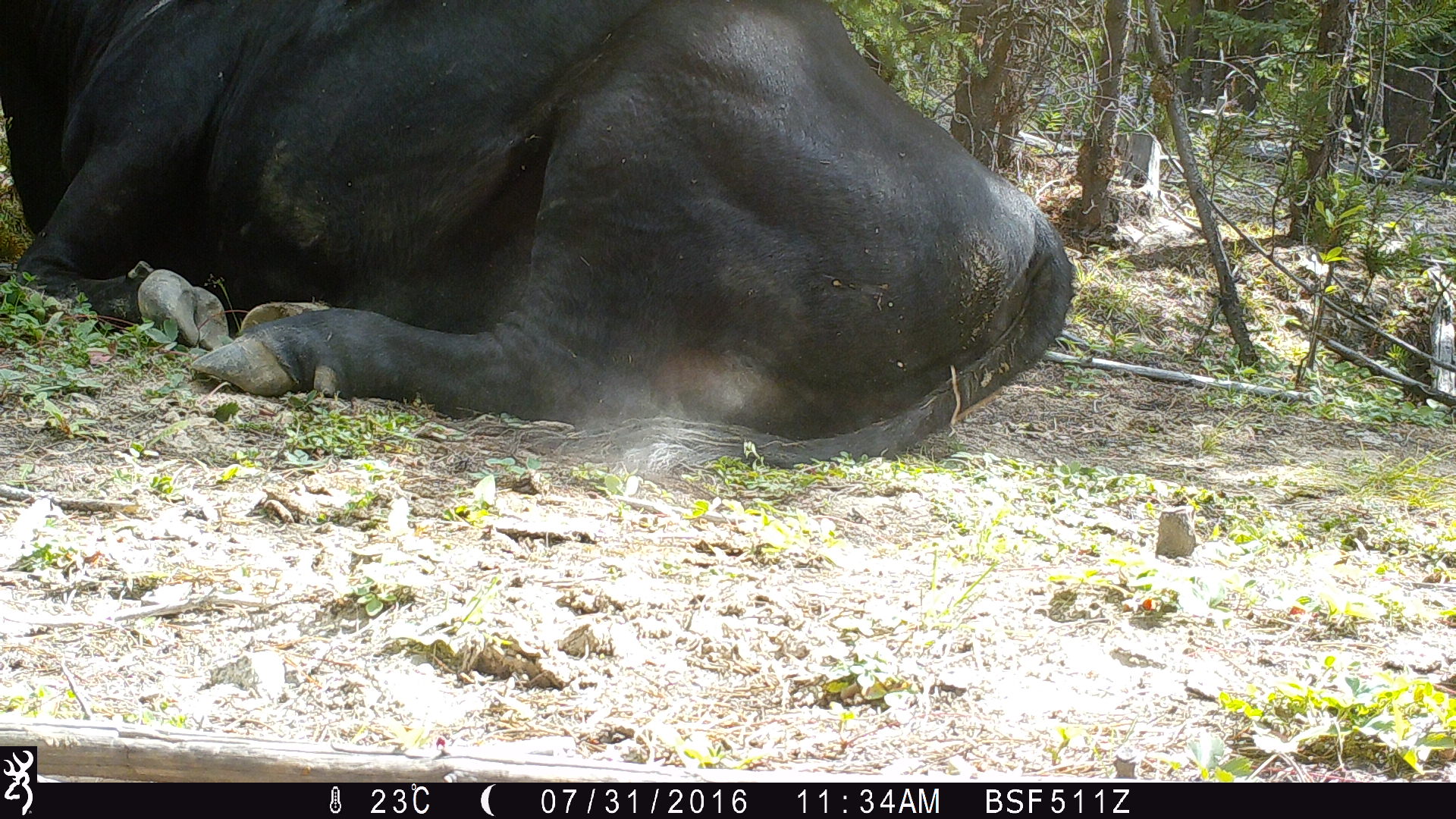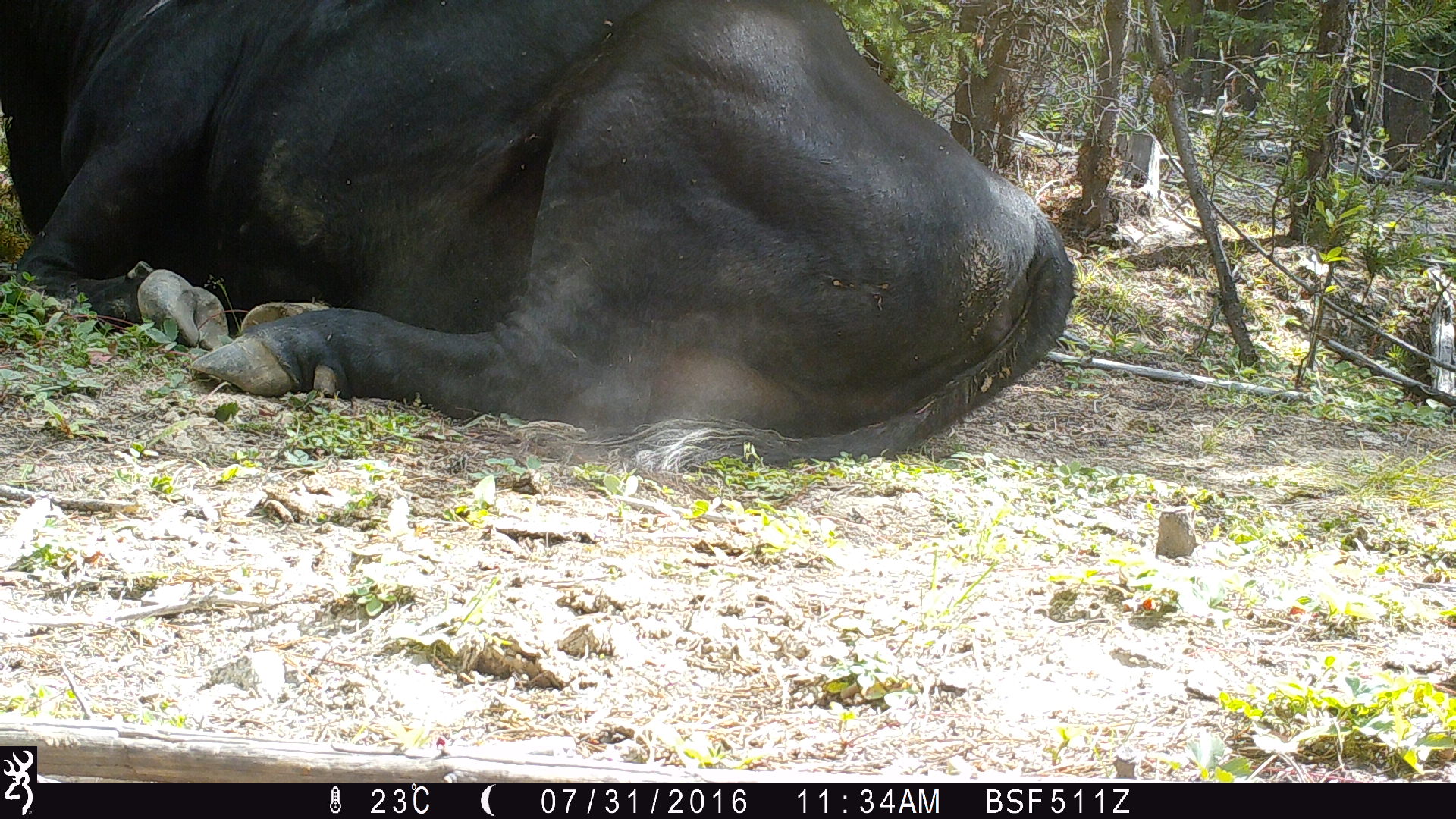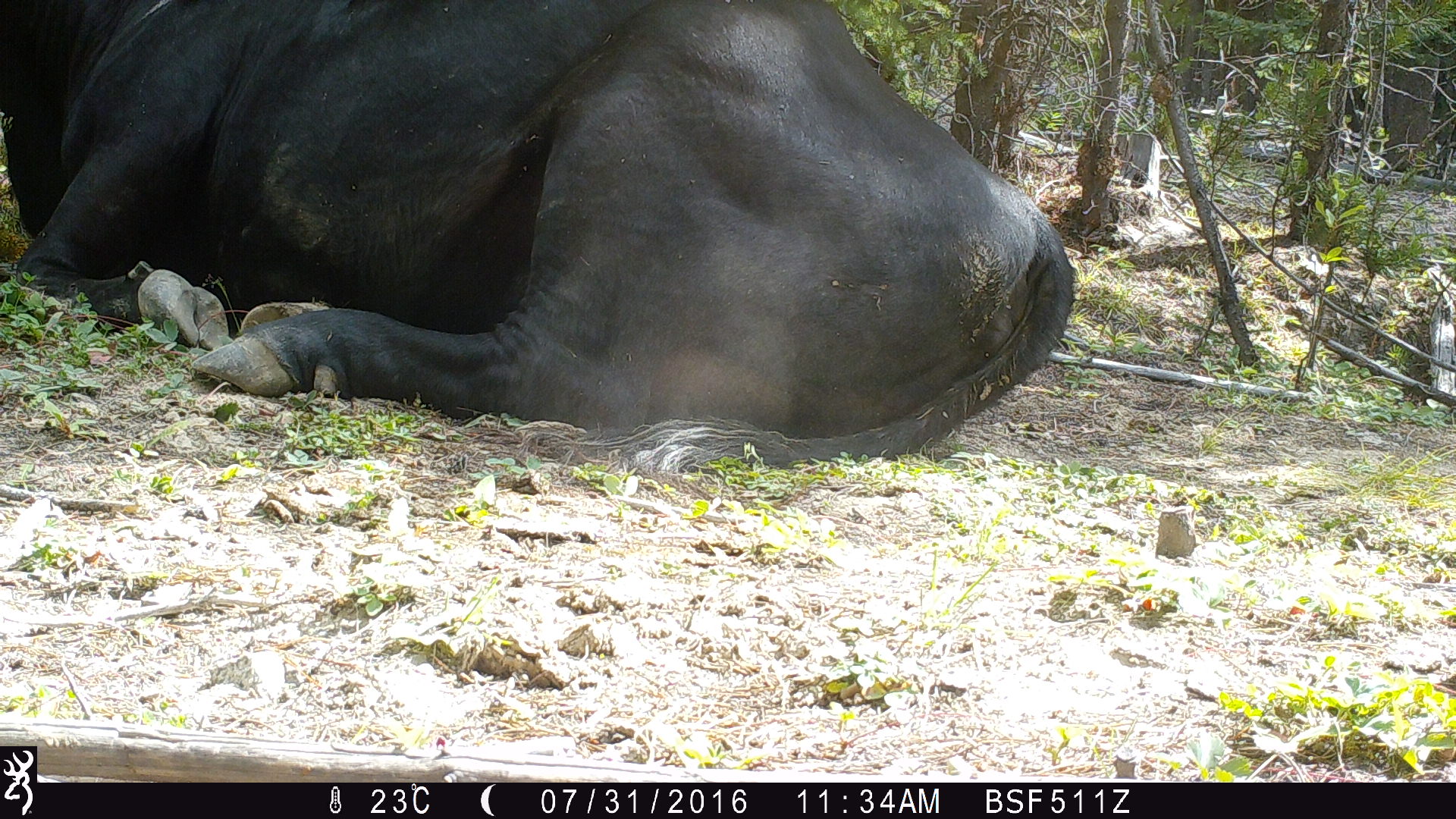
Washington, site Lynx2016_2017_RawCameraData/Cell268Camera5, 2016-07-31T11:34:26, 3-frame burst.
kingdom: Animalia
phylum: Chordata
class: Mammalia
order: Artiodactyla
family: Bovidae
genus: Bos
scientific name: Bos taurus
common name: domestic cattle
Domestic cattle (Bos taurus). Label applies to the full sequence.